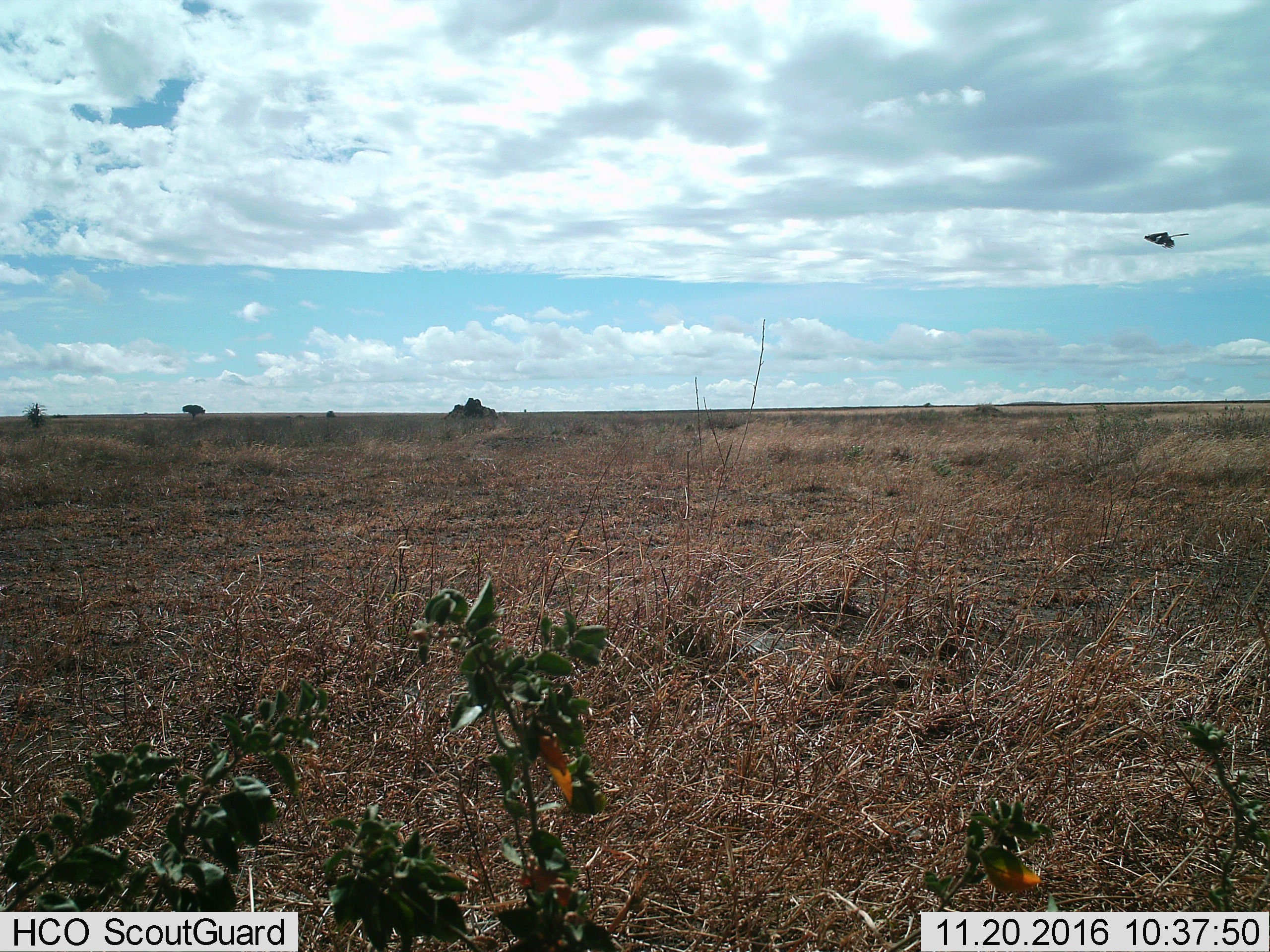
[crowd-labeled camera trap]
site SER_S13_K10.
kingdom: Animalia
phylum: Chordata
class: Aves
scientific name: Aves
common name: bird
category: birdother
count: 1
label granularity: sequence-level